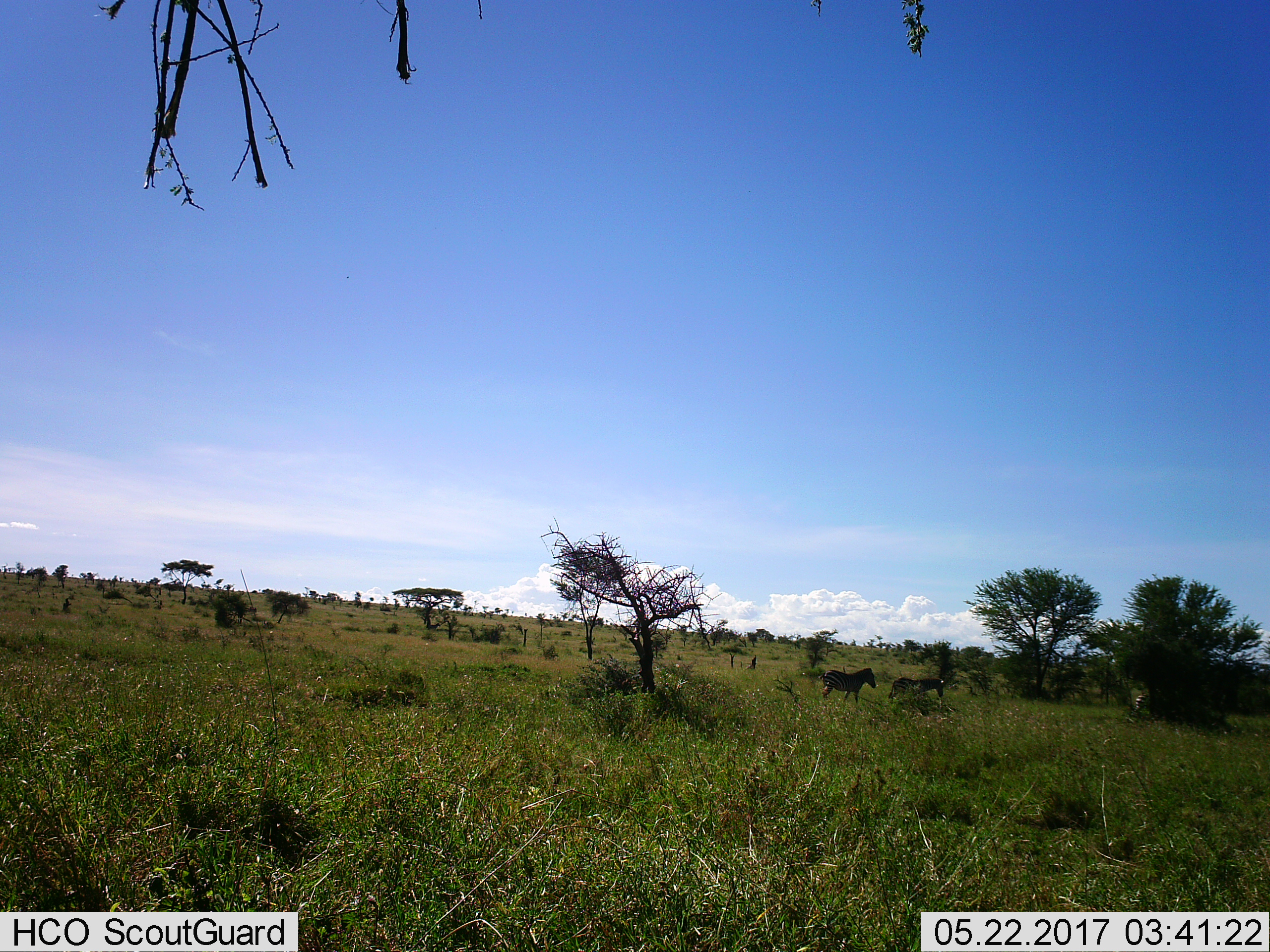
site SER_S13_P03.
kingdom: Animalia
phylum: Chordata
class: Mammalia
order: Perissodactyla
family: Equidae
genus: Equus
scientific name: Equus quagga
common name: plains zebra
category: zebraplains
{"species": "zebraplains (plains zebra) (Equus quagga)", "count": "3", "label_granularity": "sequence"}